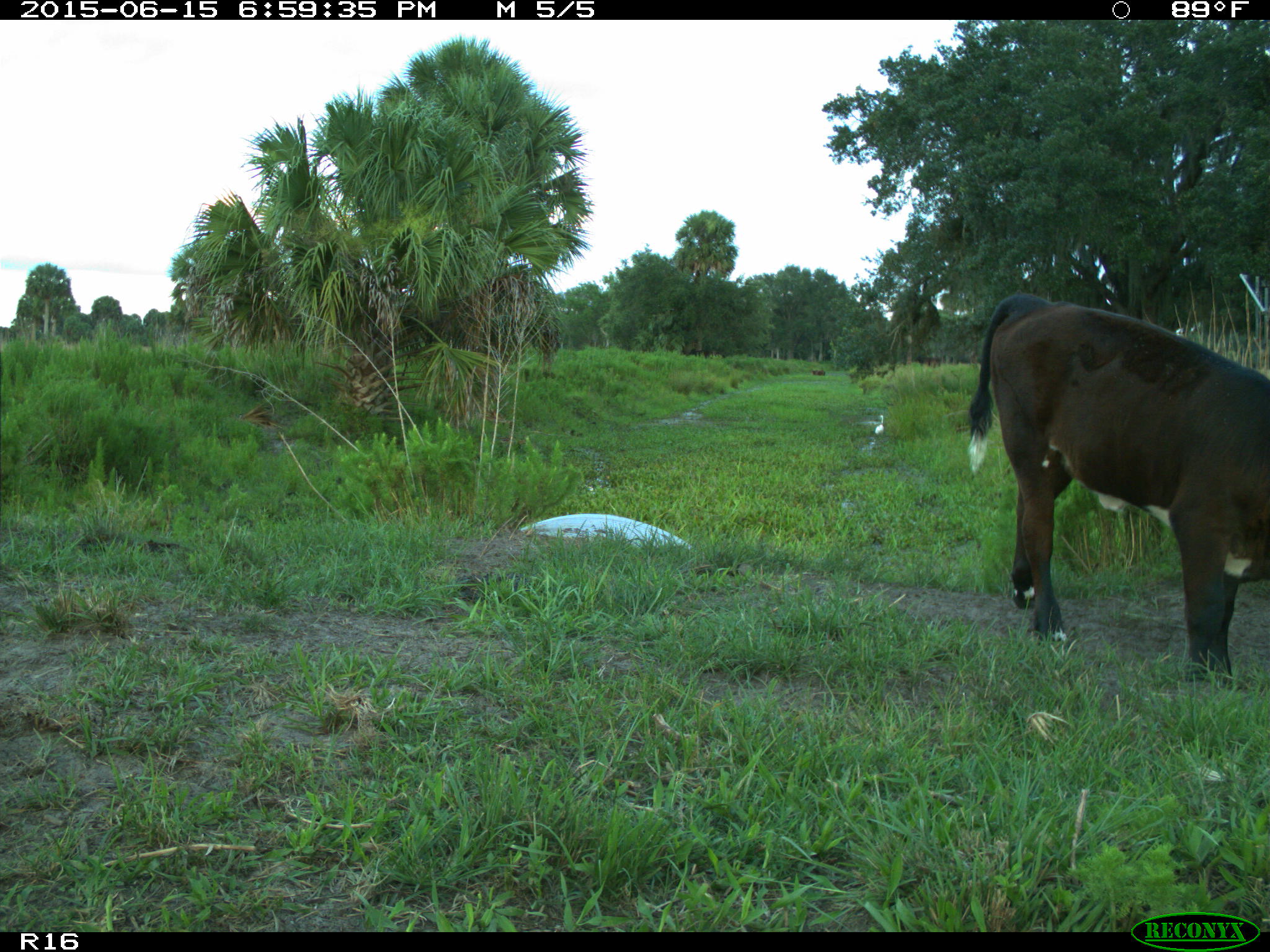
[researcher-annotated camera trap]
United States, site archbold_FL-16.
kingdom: Animalia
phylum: Chordata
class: Mammalia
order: Artiodactyla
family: Bovidae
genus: Bos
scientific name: Bos taurus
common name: domestic cow